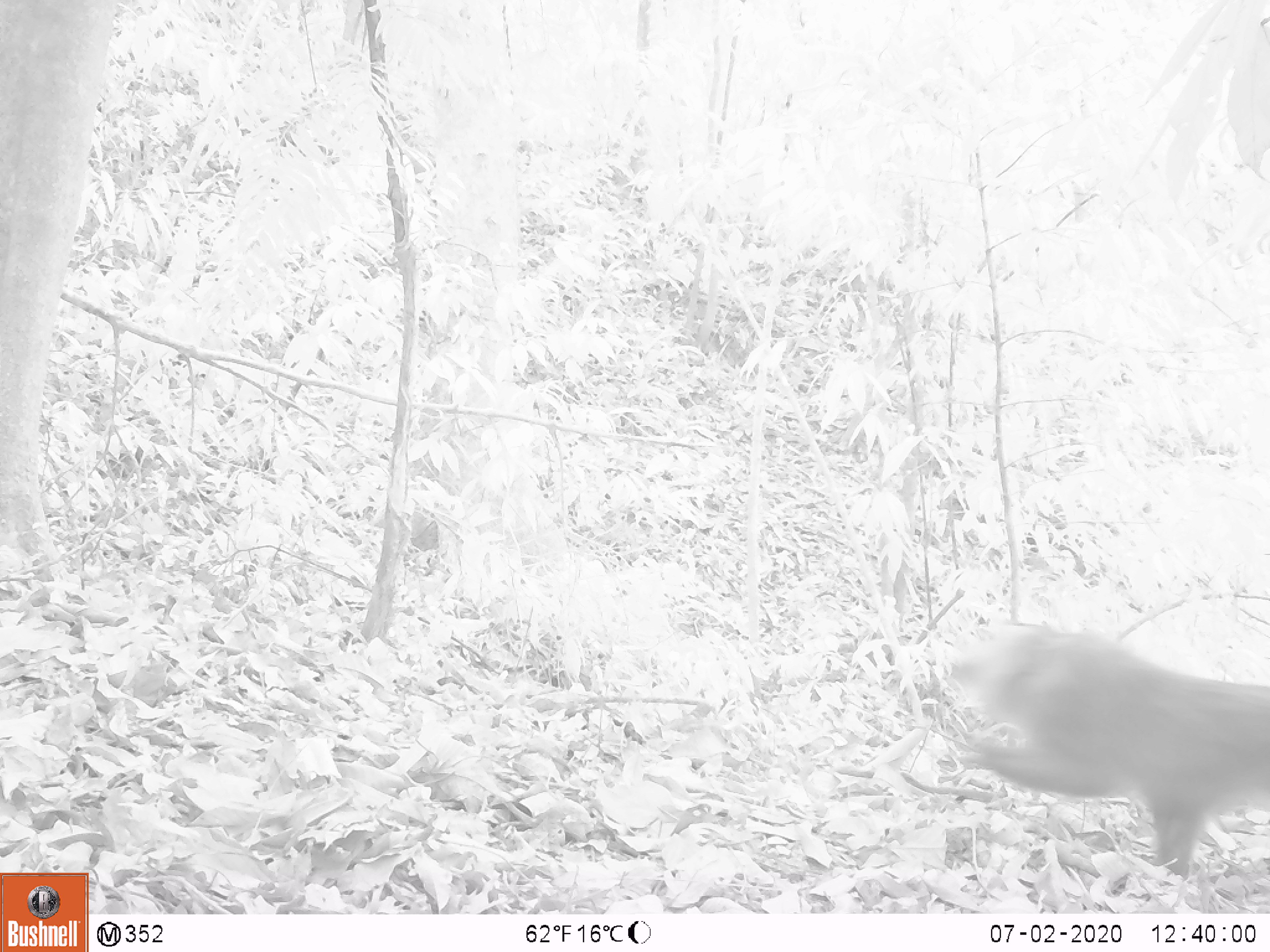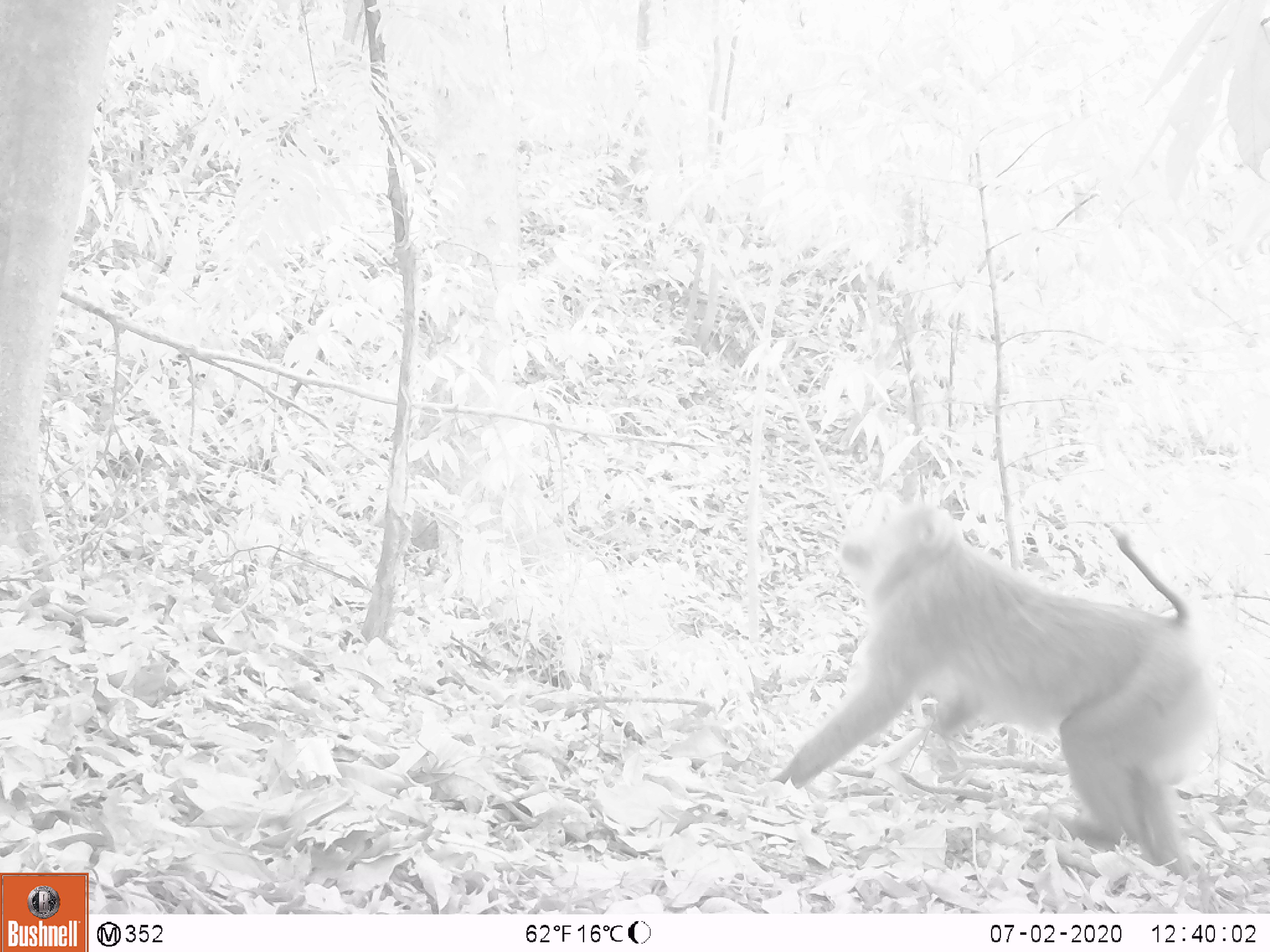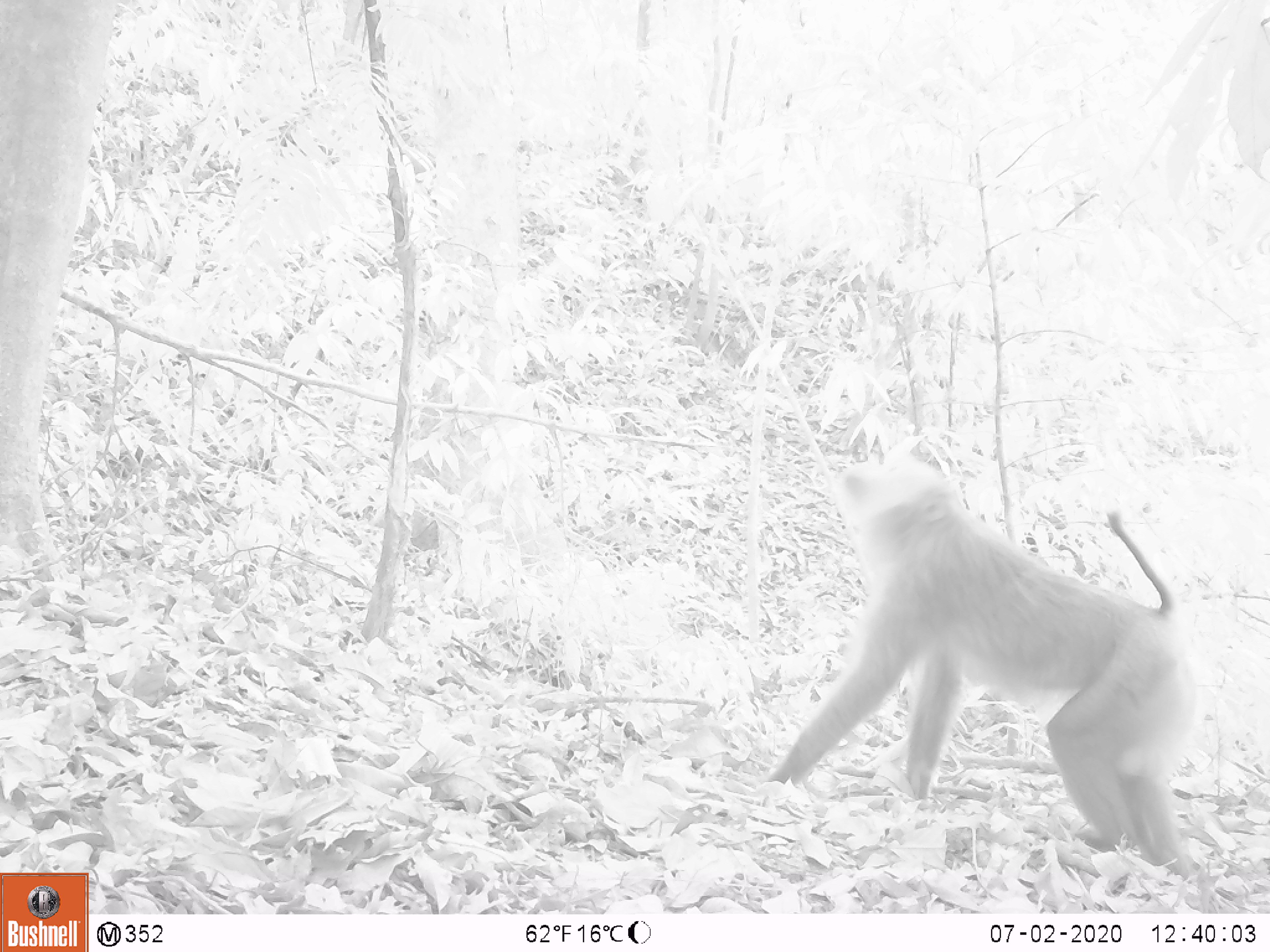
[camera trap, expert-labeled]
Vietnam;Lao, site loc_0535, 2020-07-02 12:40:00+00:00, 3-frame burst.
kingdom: Animalia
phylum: Chordata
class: Mammalia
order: Primates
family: Cercopithecidae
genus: Macaca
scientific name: Macaca nemestrina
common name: pig-tailed macaque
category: pig tailed macaque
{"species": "pig tailed macaque (pig-tailed macaque) (Macaca nemestrina)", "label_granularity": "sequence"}